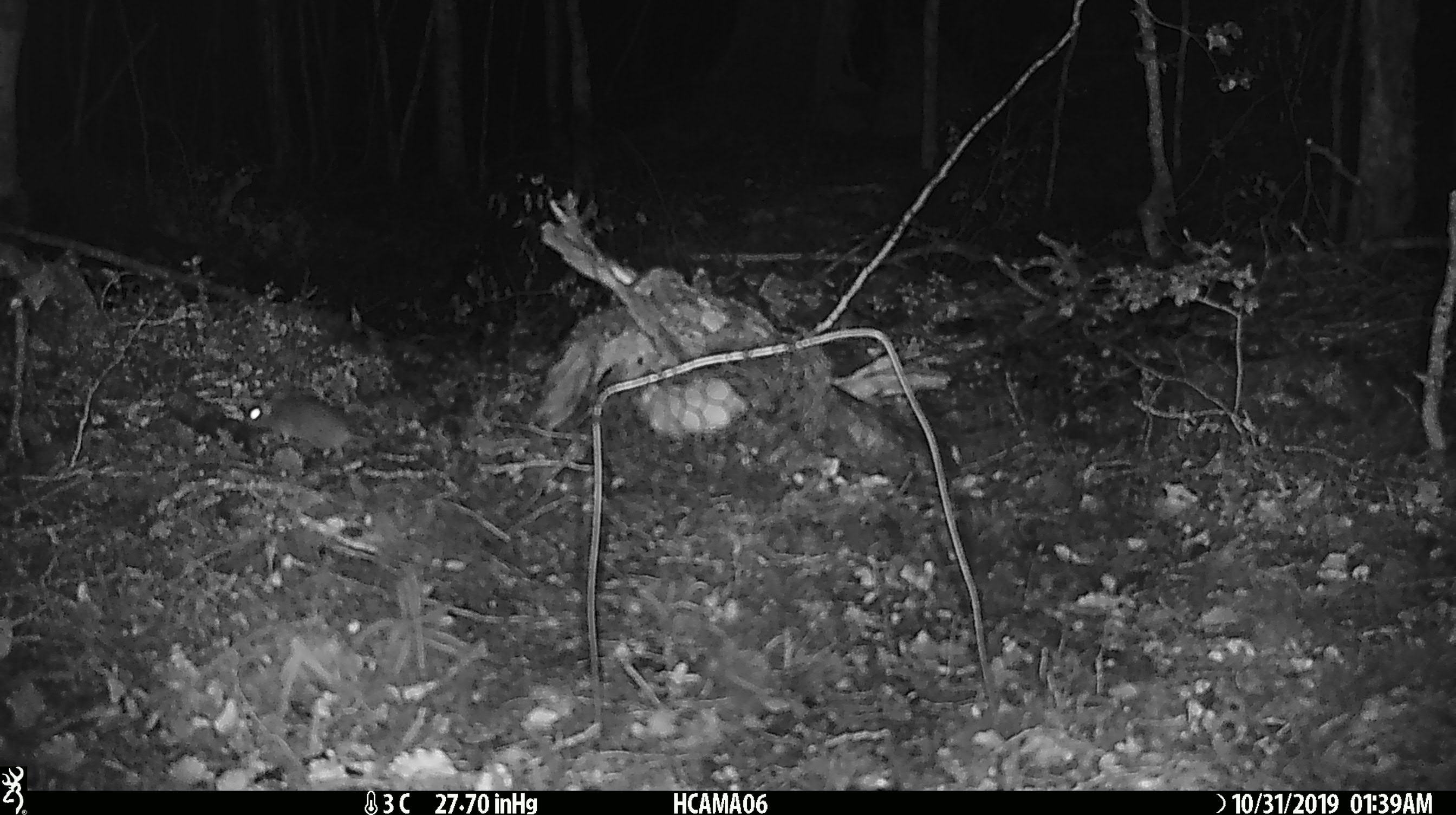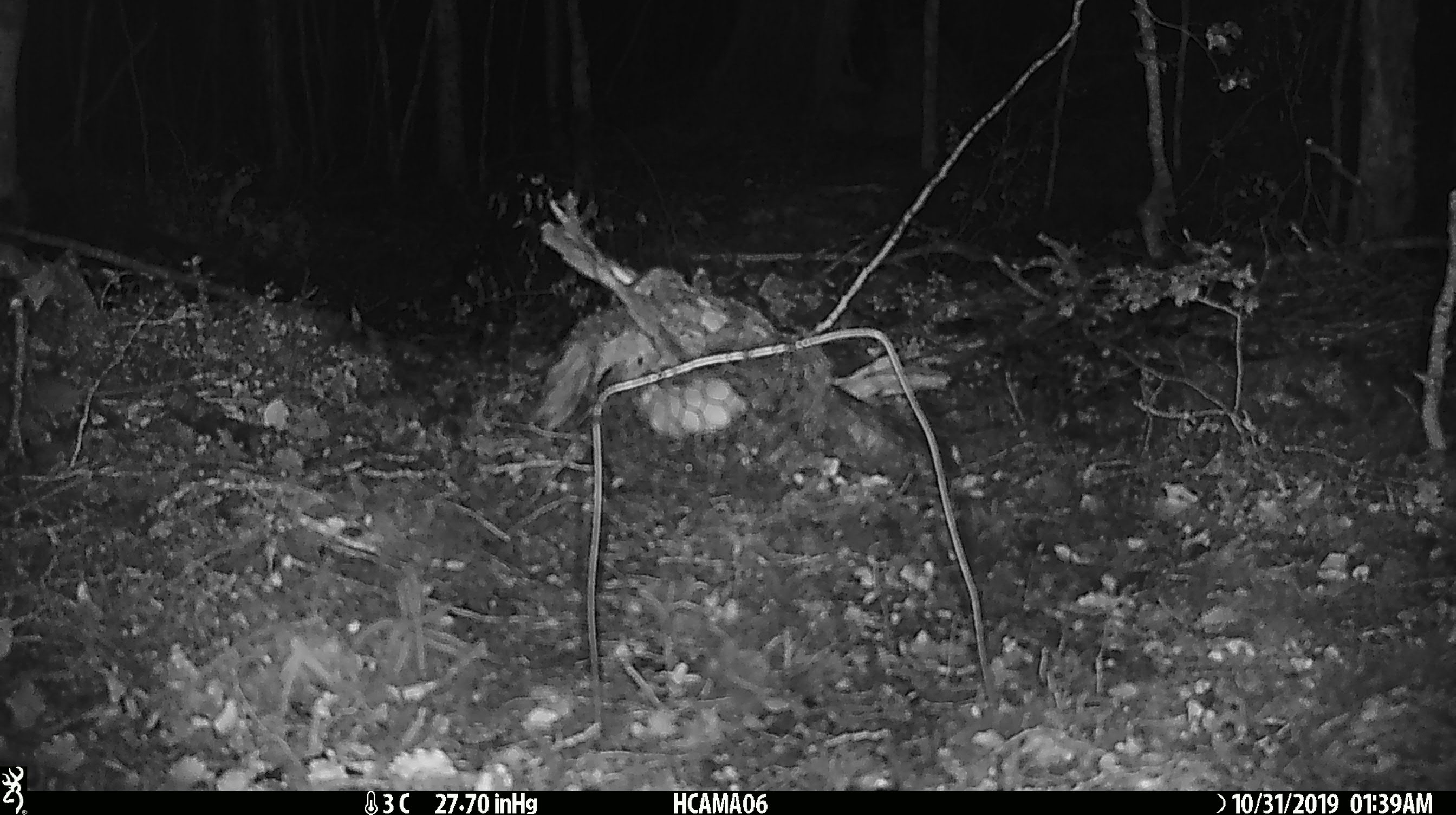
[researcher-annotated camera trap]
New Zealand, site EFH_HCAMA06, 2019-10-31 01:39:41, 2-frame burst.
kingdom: Animalia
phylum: Chordata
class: Mammalia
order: Rodentia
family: Muridae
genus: Mus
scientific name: Mus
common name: mouse